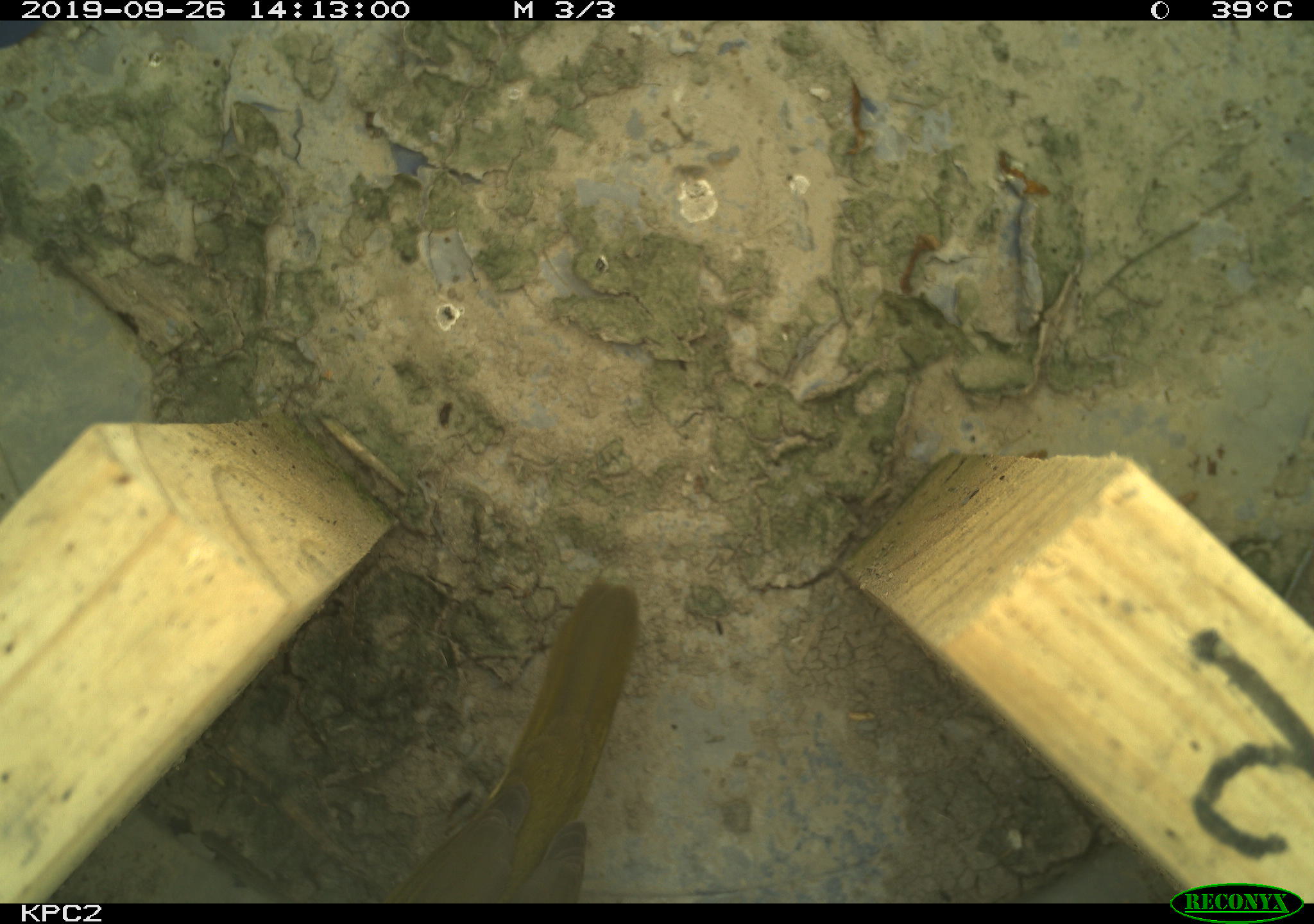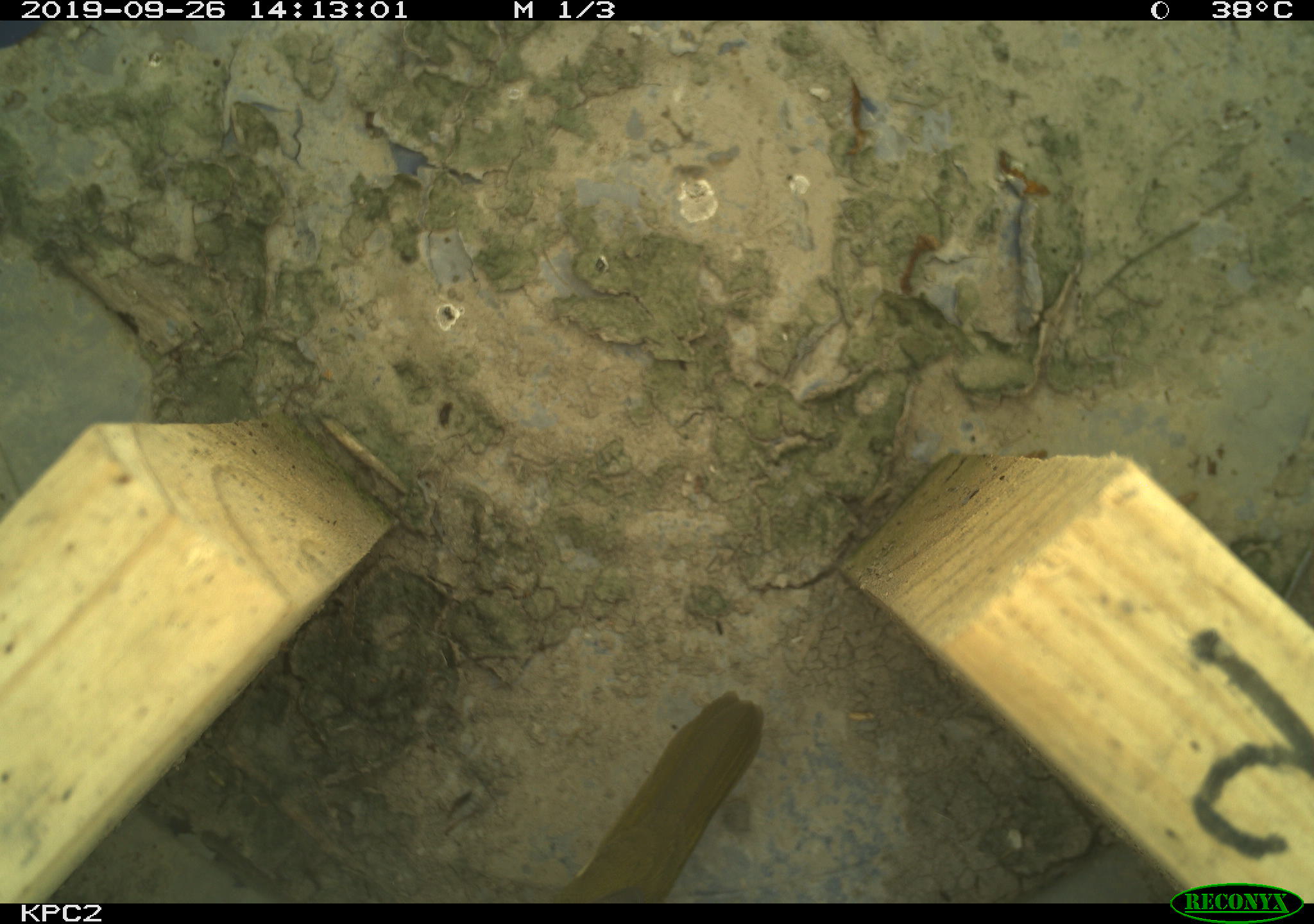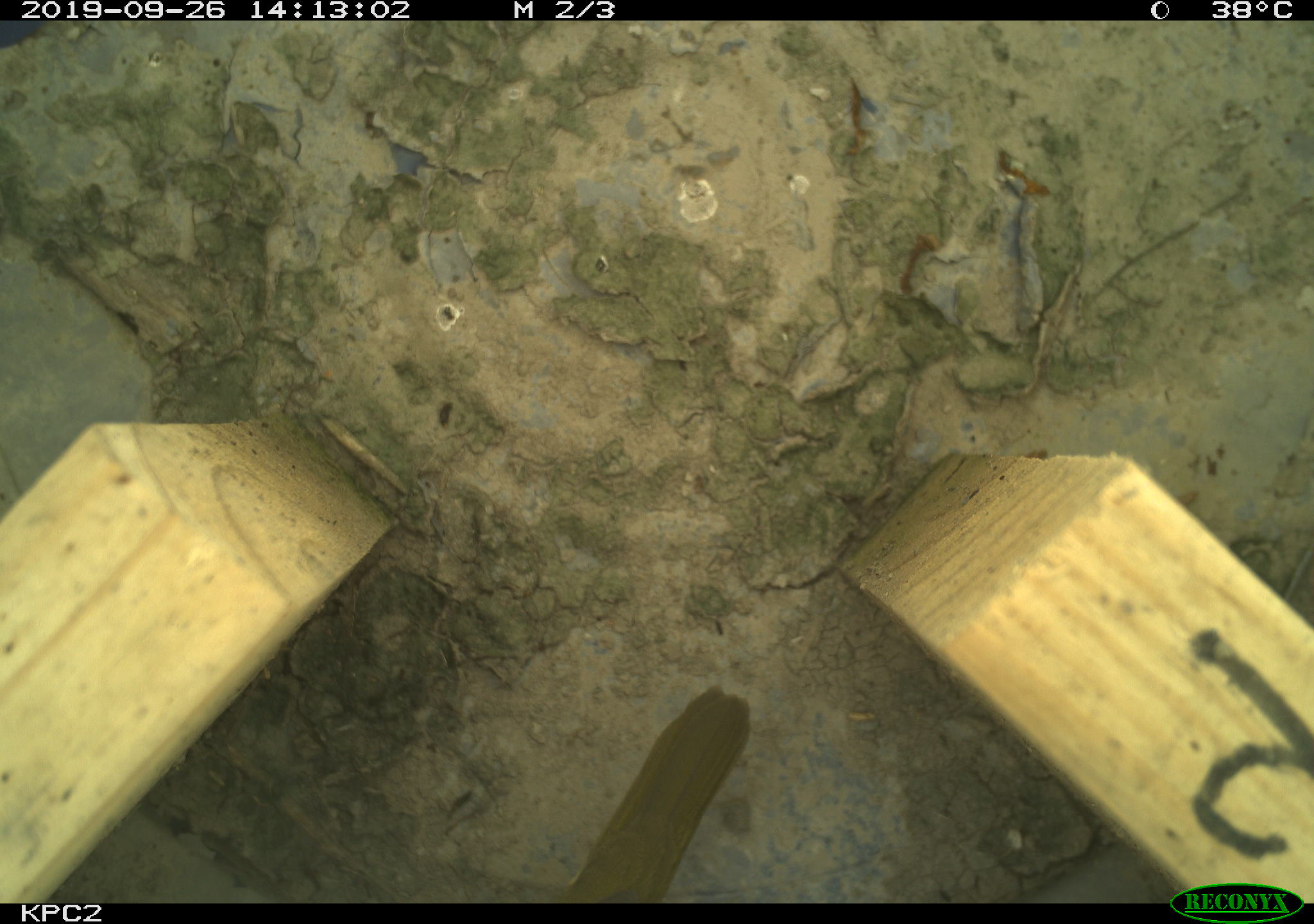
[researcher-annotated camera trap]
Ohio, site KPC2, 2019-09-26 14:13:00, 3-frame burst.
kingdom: Animalia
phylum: Chordata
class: Aves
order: Passeriformes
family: Parulidae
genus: Geothlypis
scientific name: Geothlypis trichas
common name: common yellowthroat